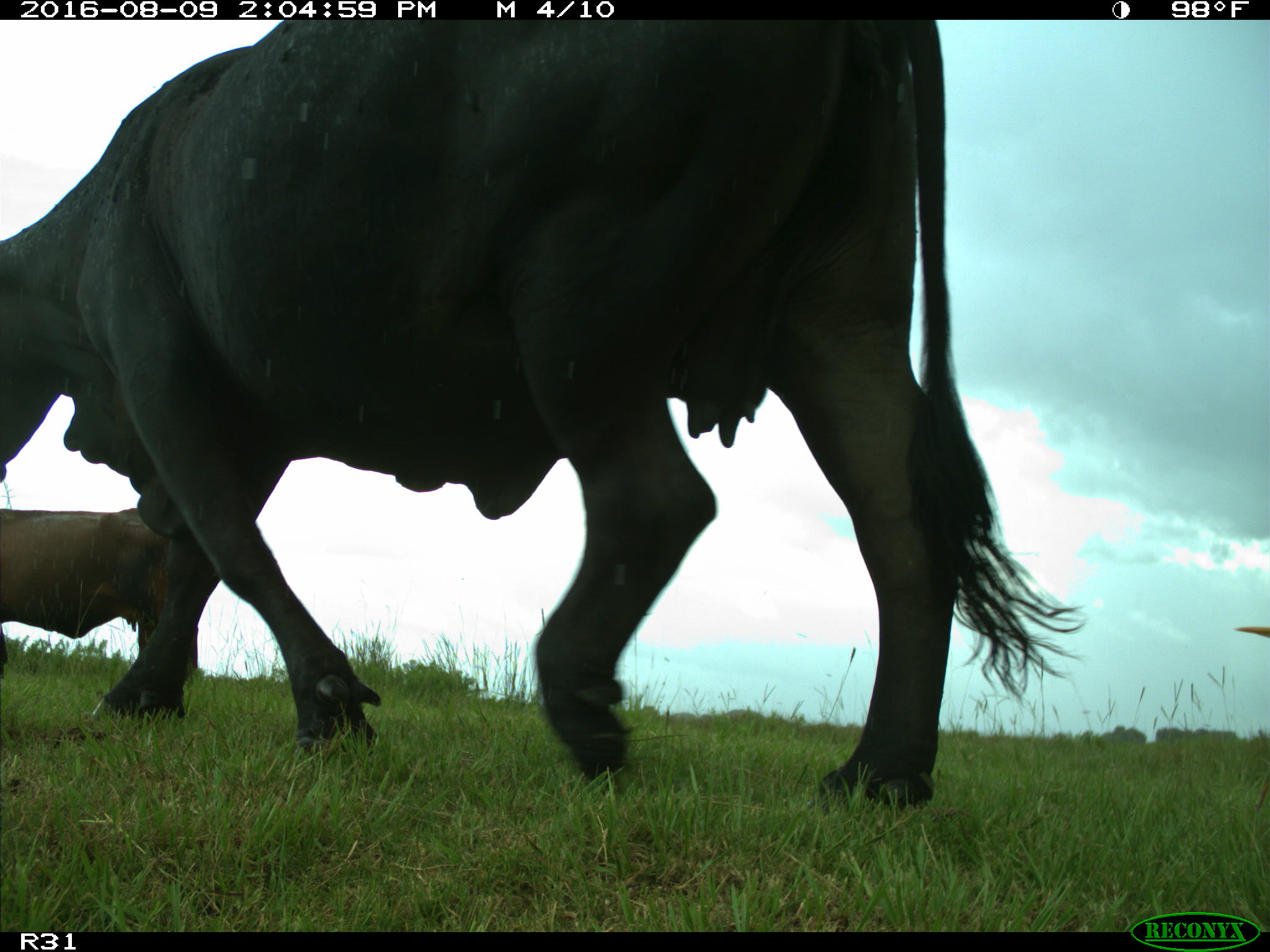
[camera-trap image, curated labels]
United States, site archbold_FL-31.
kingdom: Animalia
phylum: Chordata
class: Mammalia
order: Artiodactyla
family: Bovidae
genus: Bos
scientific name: Bos taurus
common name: domestic cow